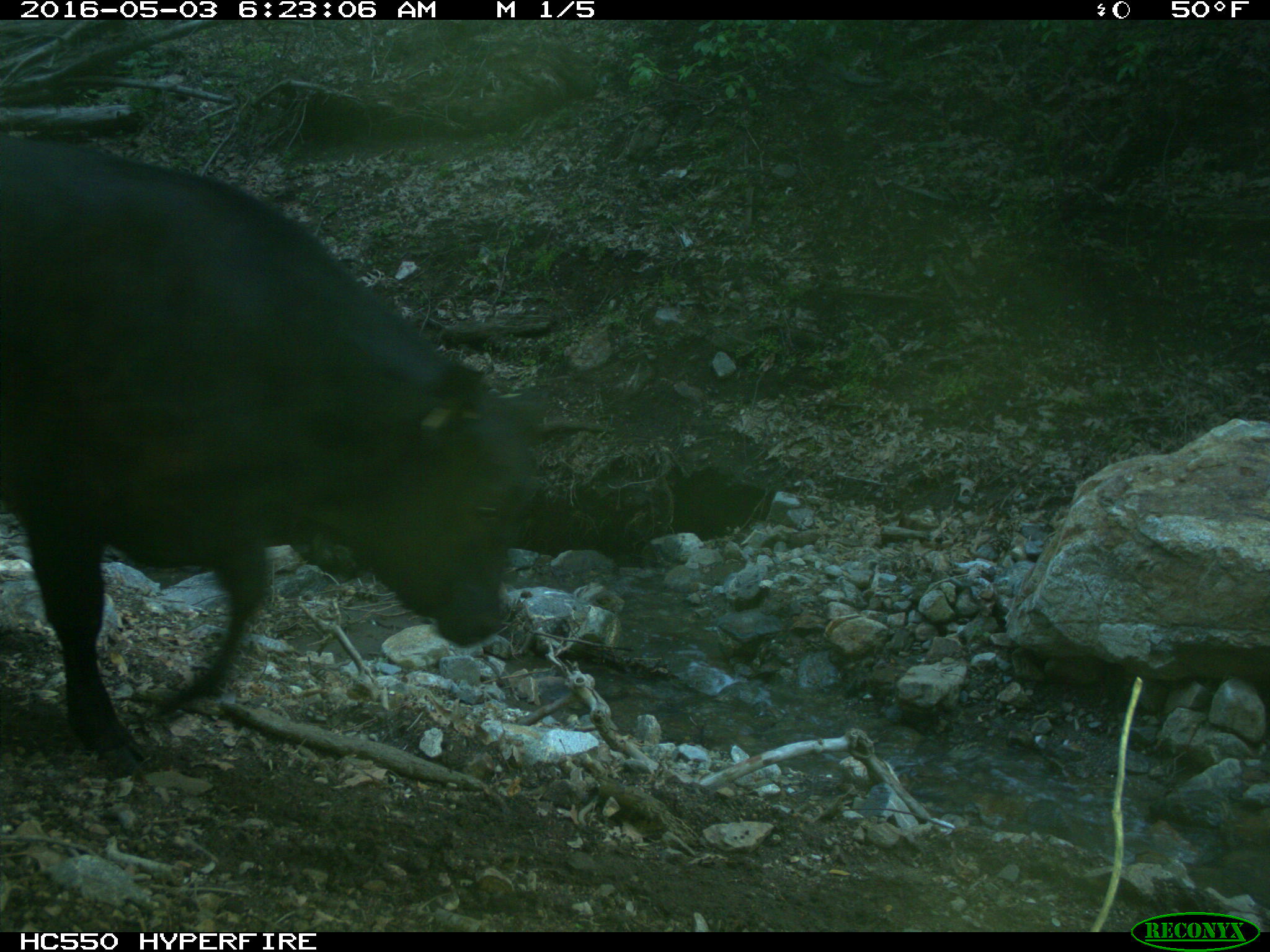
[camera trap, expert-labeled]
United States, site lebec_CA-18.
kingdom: Animalia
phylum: Chordata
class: Mammalia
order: Artiodactyla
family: Bovidae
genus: Bos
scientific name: Bos taurus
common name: domestic cow